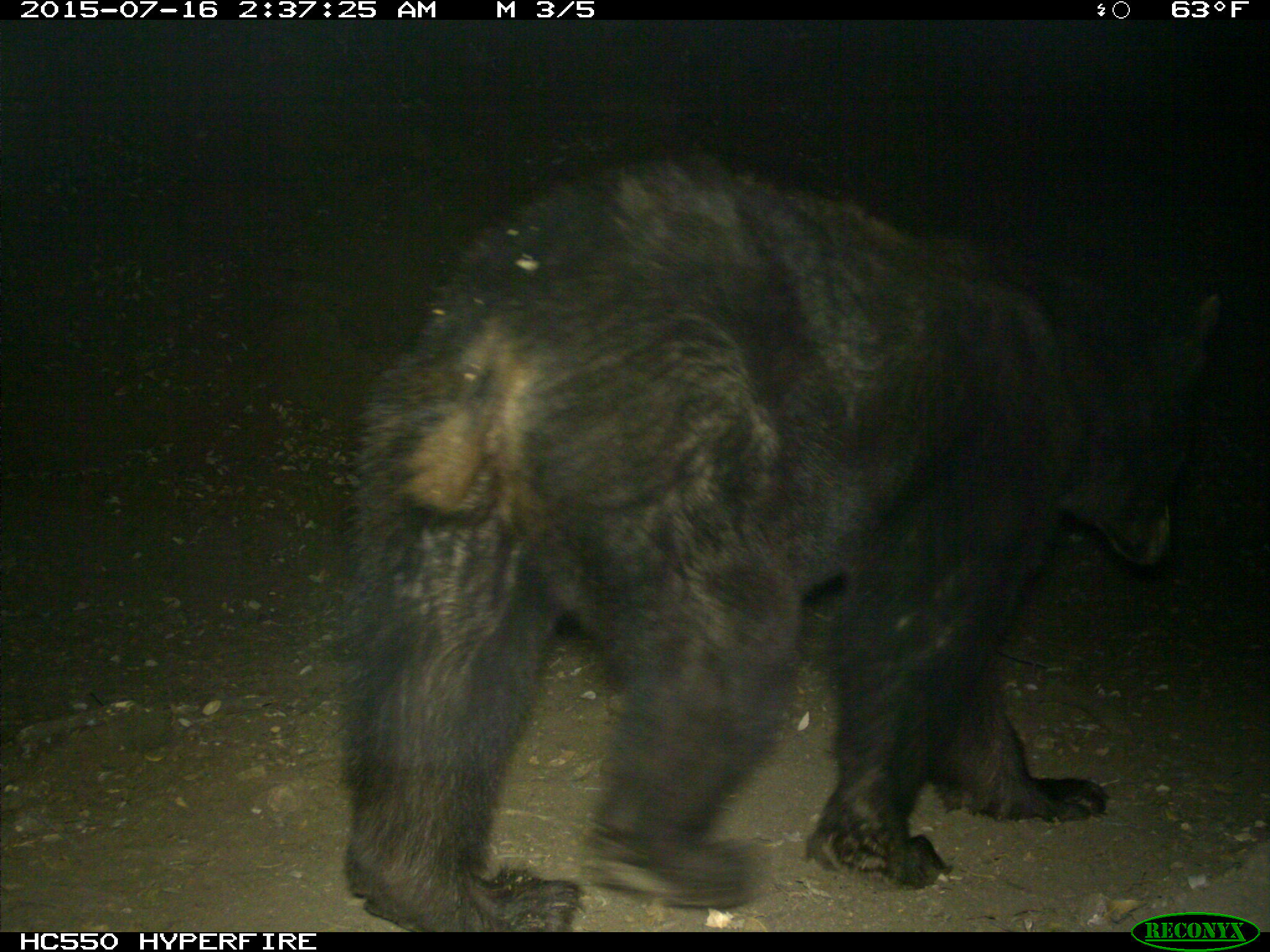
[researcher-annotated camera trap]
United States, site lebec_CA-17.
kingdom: Animalia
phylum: Chordata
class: Mammalia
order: Carnivora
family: Ursidae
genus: Ursus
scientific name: Ursus americanus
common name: american black bear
Ursus americanus (american black bear).